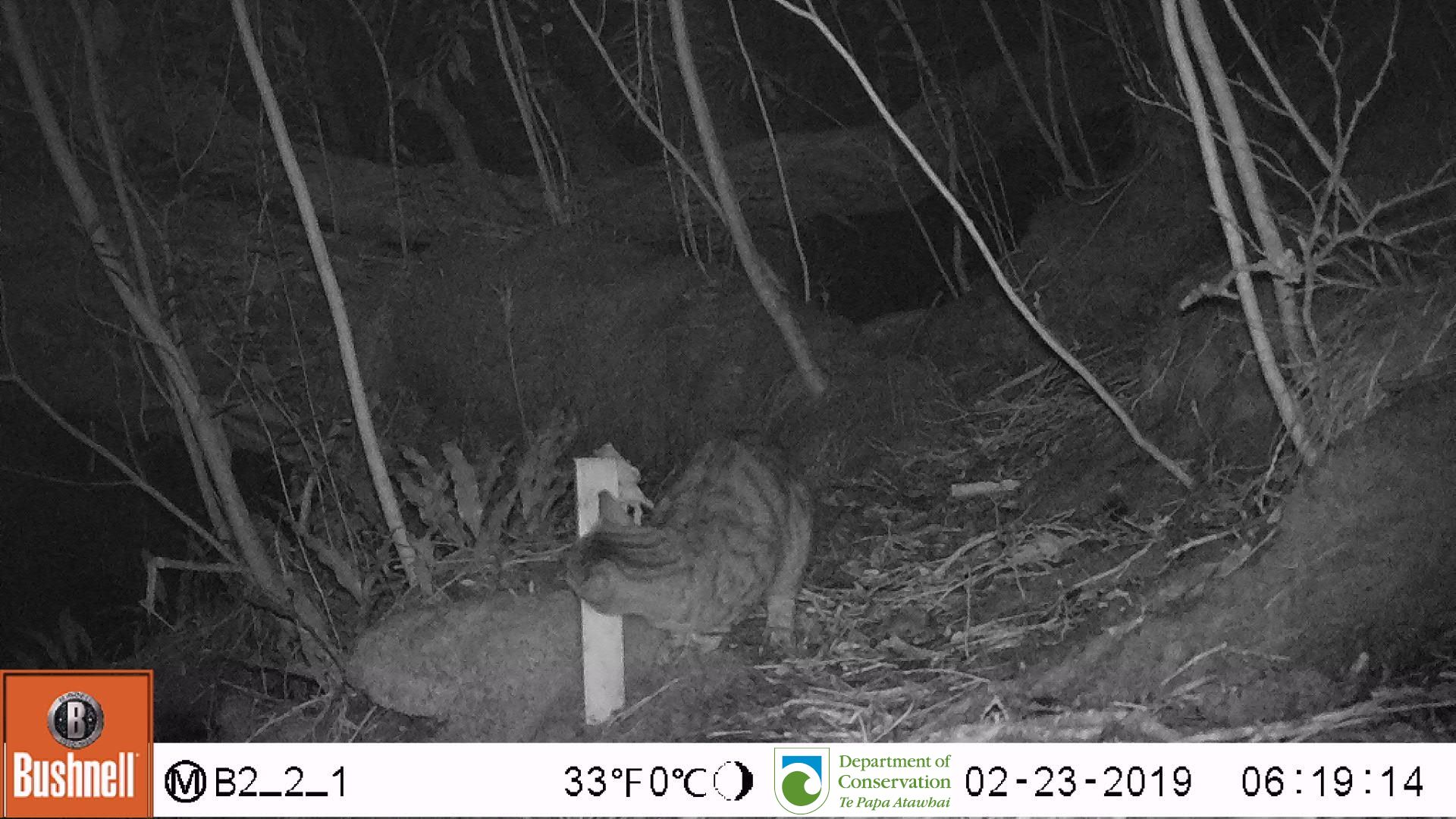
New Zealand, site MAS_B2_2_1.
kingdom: Animalia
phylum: Chordata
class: Mammalia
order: Carnivora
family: Felidae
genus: Felis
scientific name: Felis catus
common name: domestic cat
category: cat